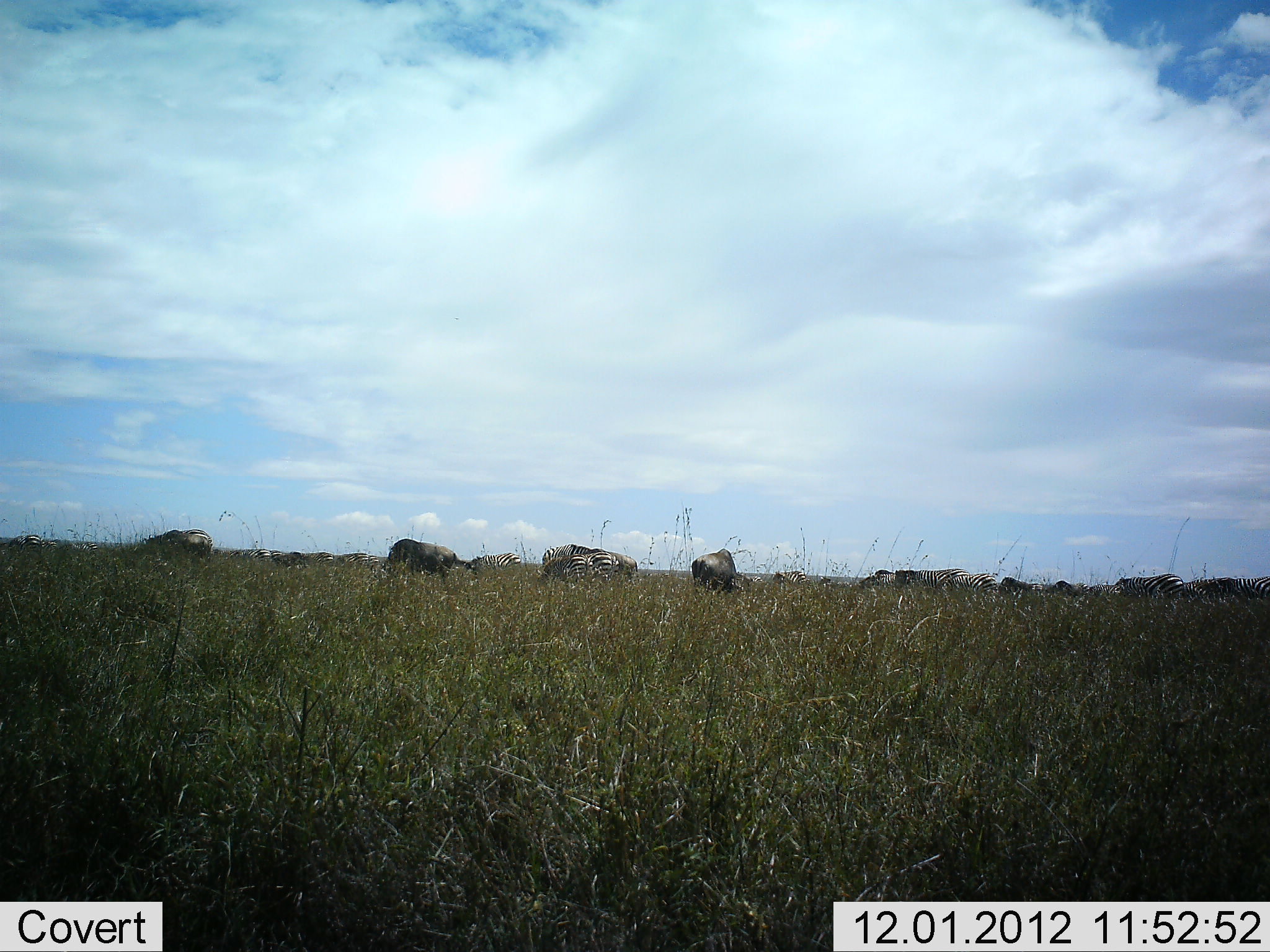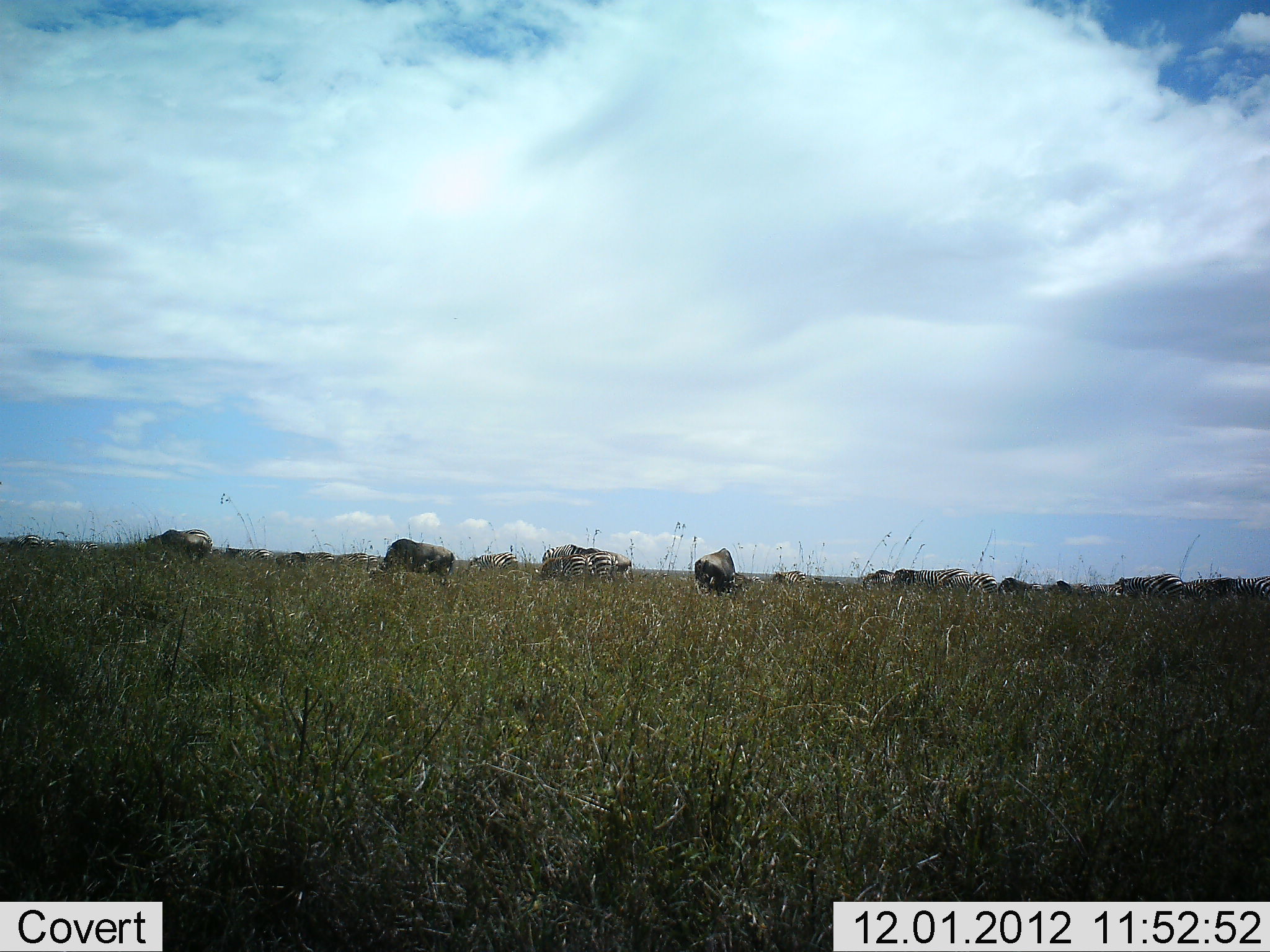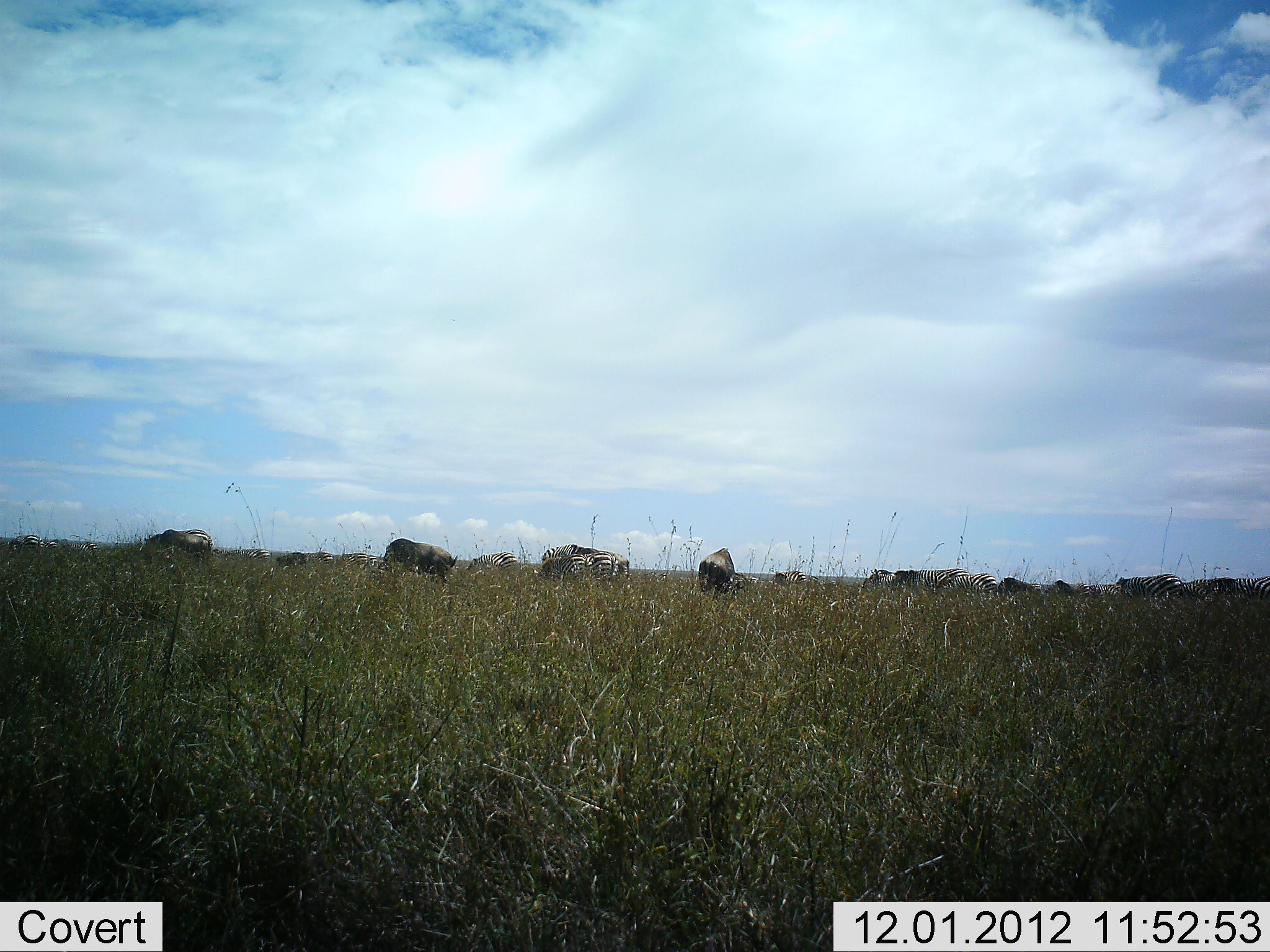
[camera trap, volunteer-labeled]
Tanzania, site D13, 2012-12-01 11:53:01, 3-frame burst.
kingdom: Animalia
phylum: Chordata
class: Mammalia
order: Artiodactyla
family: Bovidae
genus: Connochaetes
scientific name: Connochaetes taurinus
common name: blue wildebeest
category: wildebeest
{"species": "wildebeest (blue wildebeest) (Connochaetes taurinus)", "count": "5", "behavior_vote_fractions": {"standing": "30%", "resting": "0%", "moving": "10%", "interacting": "0%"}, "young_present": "0%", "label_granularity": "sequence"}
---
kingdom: Animalia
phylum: Chordata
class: Mammalia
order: Perissodactyla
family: Equidae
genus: Equus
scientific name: Equus quagga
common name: plains zebra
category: zebra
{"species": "zebra (plains zebra) (Equus quagga)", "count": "11-50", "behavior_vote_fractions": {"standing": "36%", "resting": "0%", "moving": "27%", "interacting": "0%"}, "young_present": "0%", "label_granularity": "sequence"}